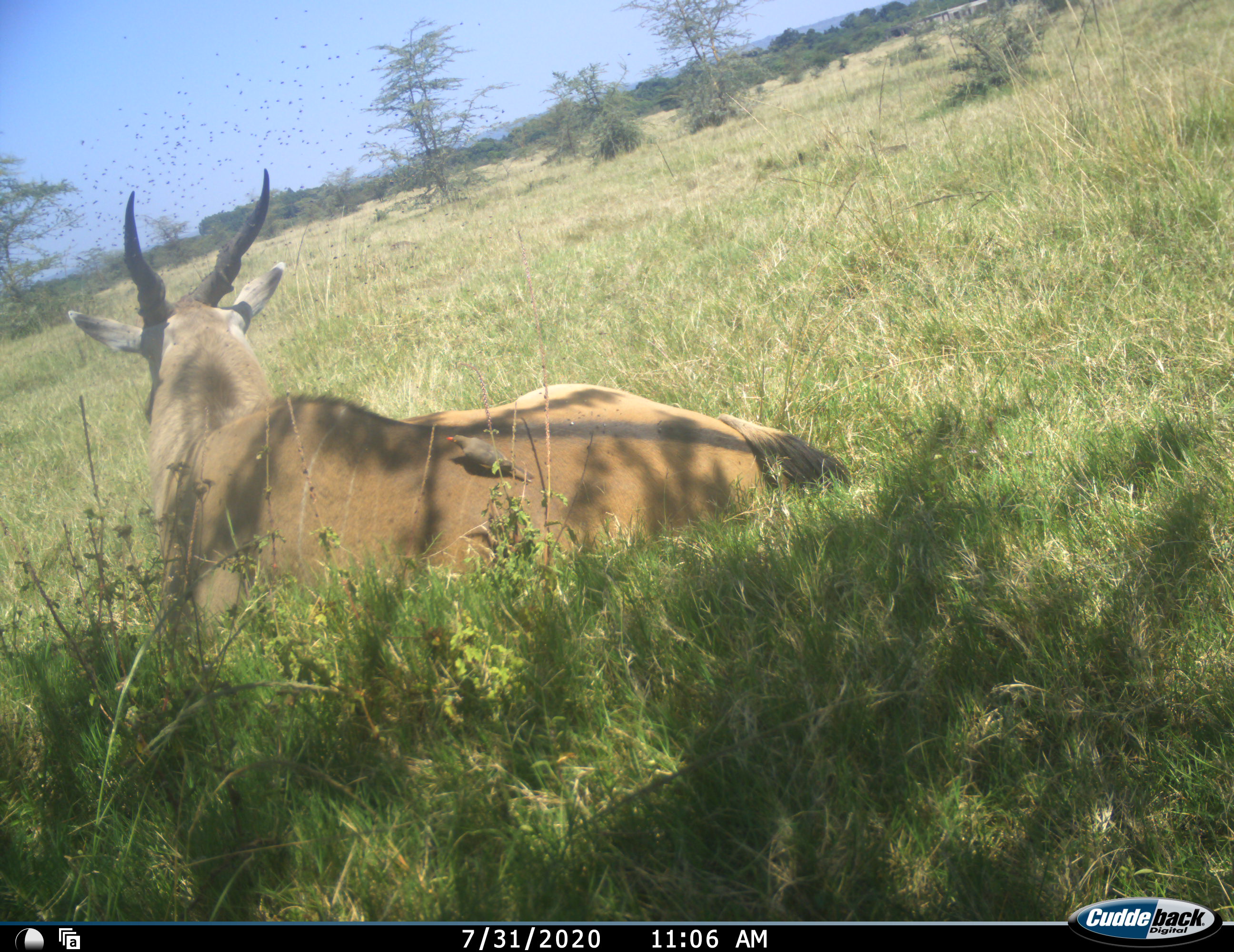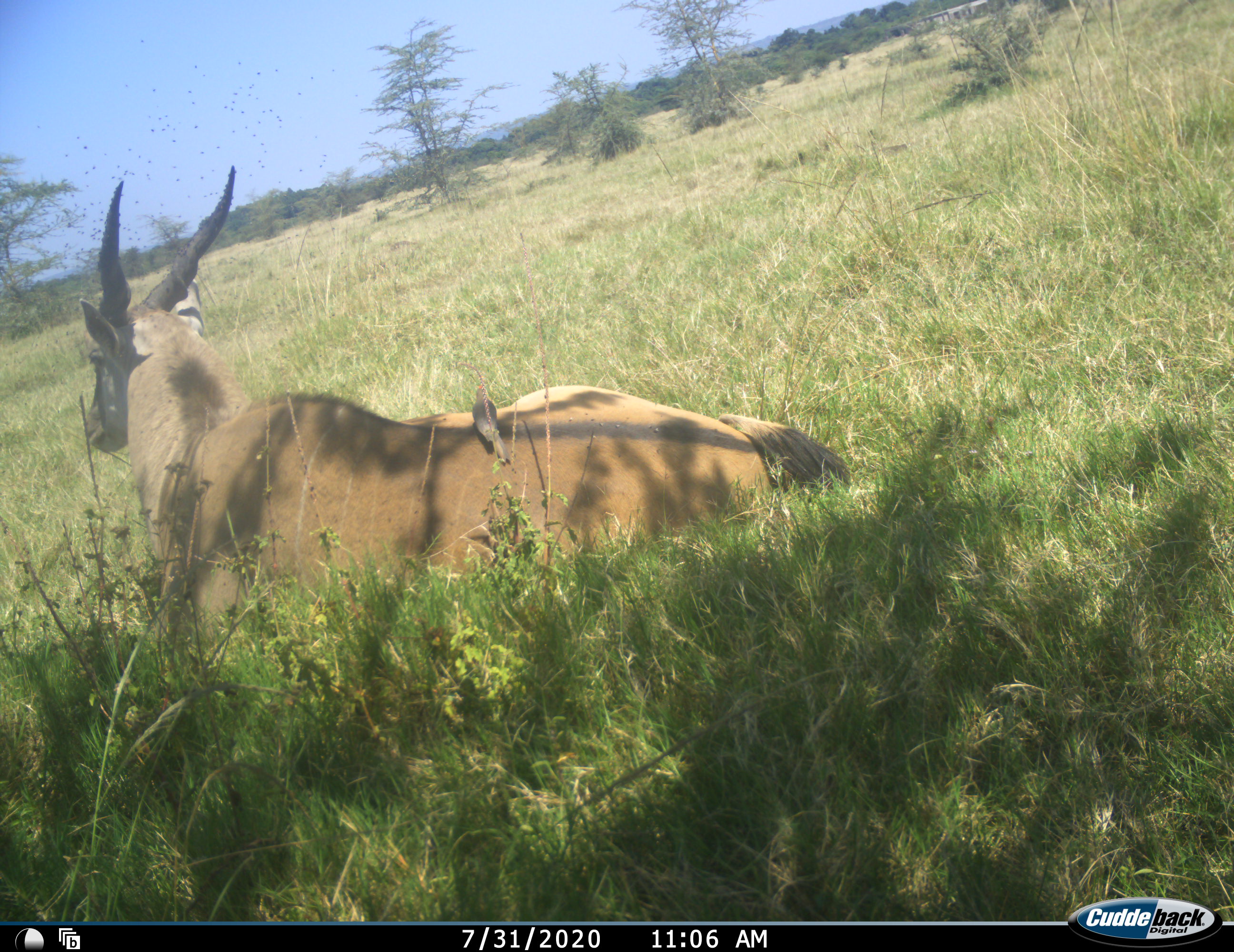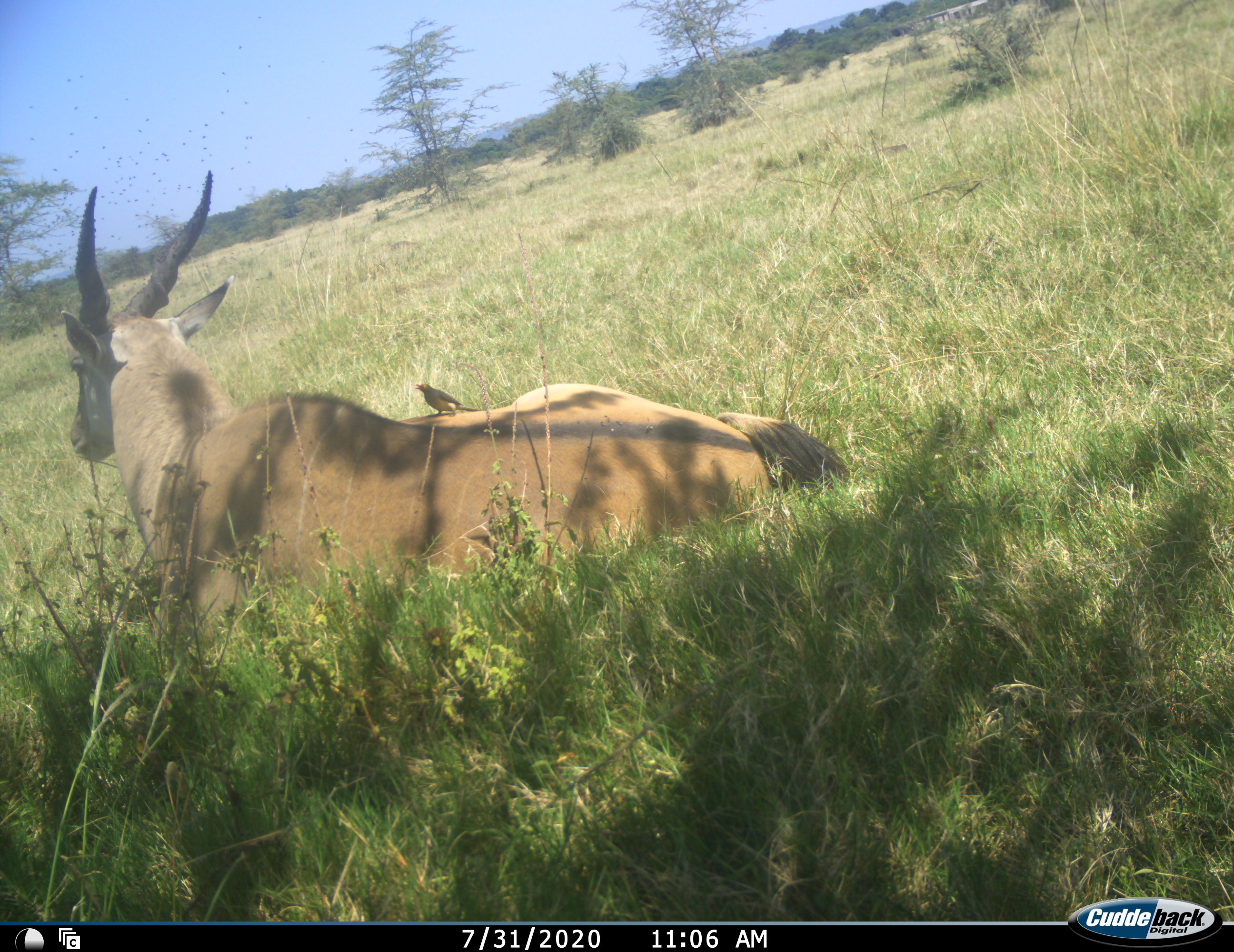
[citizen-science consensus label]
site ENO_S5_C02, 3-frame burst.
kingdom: Animalia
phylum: Chordata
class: Aves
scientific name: Aves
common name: bird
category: birdother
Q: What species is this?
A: Birdother (bird) (Aves).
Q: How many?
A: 1.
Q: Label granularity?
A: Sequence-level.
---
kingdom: Animalia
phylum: Chordata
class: Mammalia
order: Artiodactyla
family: Bovidae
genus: Tragelaphus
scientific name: Tragelaphus oryx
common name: eland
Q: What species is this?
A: Eland (Tragelaphus oryx).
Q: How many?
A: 1.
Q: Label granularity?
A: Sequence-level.